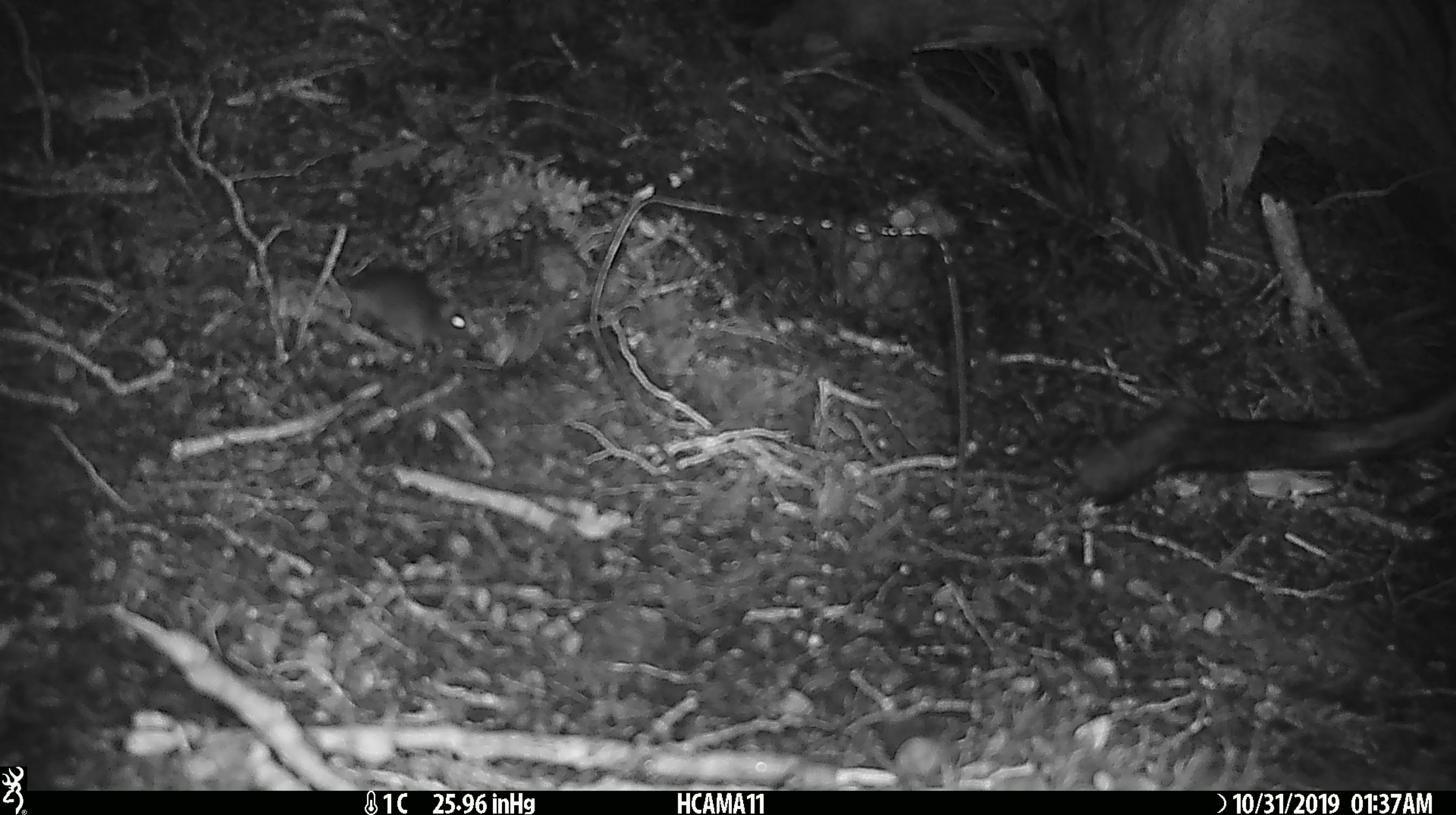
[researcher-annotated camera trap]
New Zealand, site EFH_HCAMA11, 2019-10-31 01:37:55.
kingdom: Animalia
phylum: Chordata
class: Mammalia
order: Rodentia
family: Muridae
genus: Mus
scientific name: Mus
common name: mouse